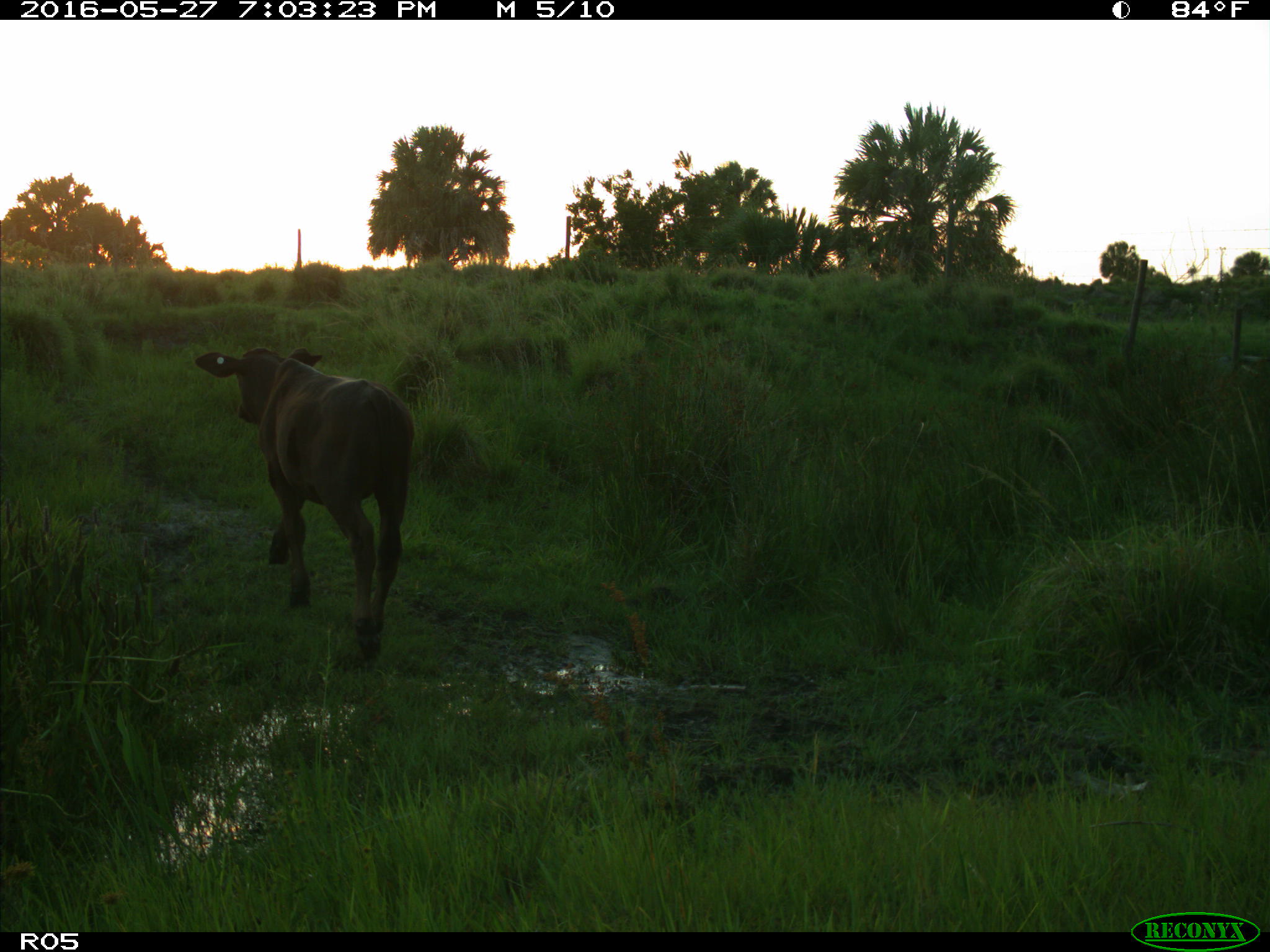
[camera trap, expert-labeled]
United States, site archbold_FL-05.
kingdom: Animalia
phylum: Chordata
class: Mammalia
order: Artiodactyla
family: Bovidae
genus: Bos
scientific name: Bos taurus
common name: domestic cow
Bos taurus (domestic cow).